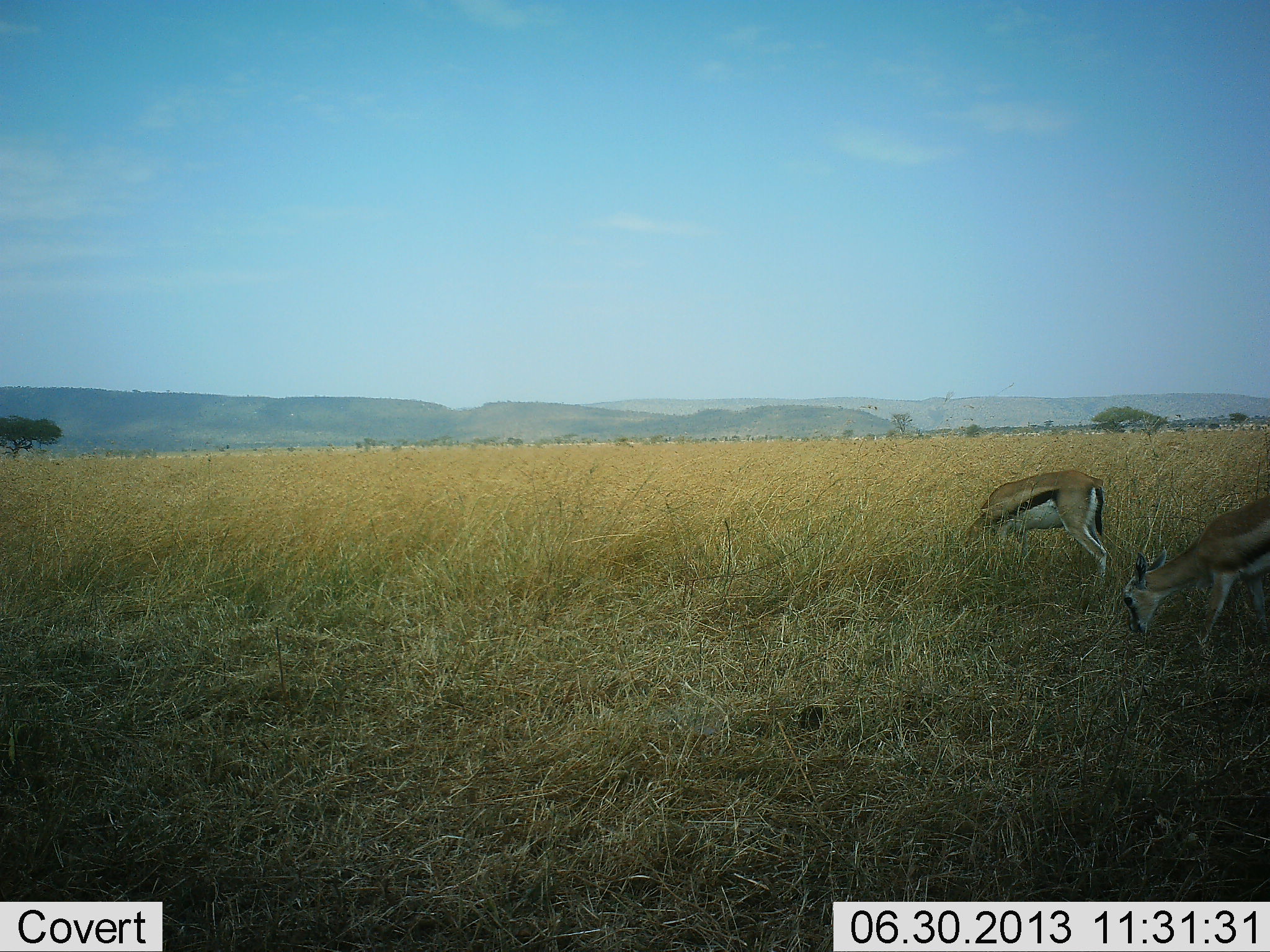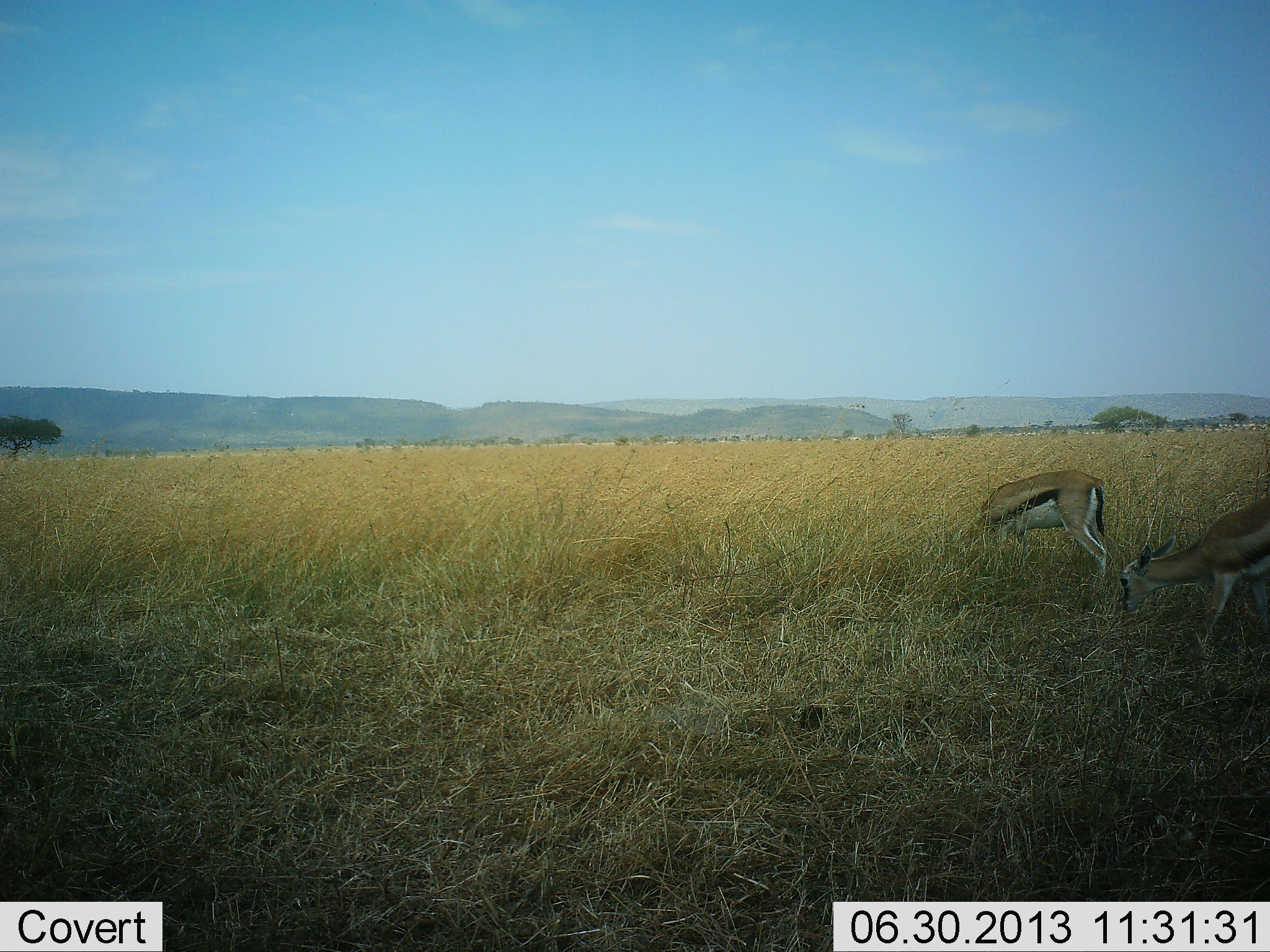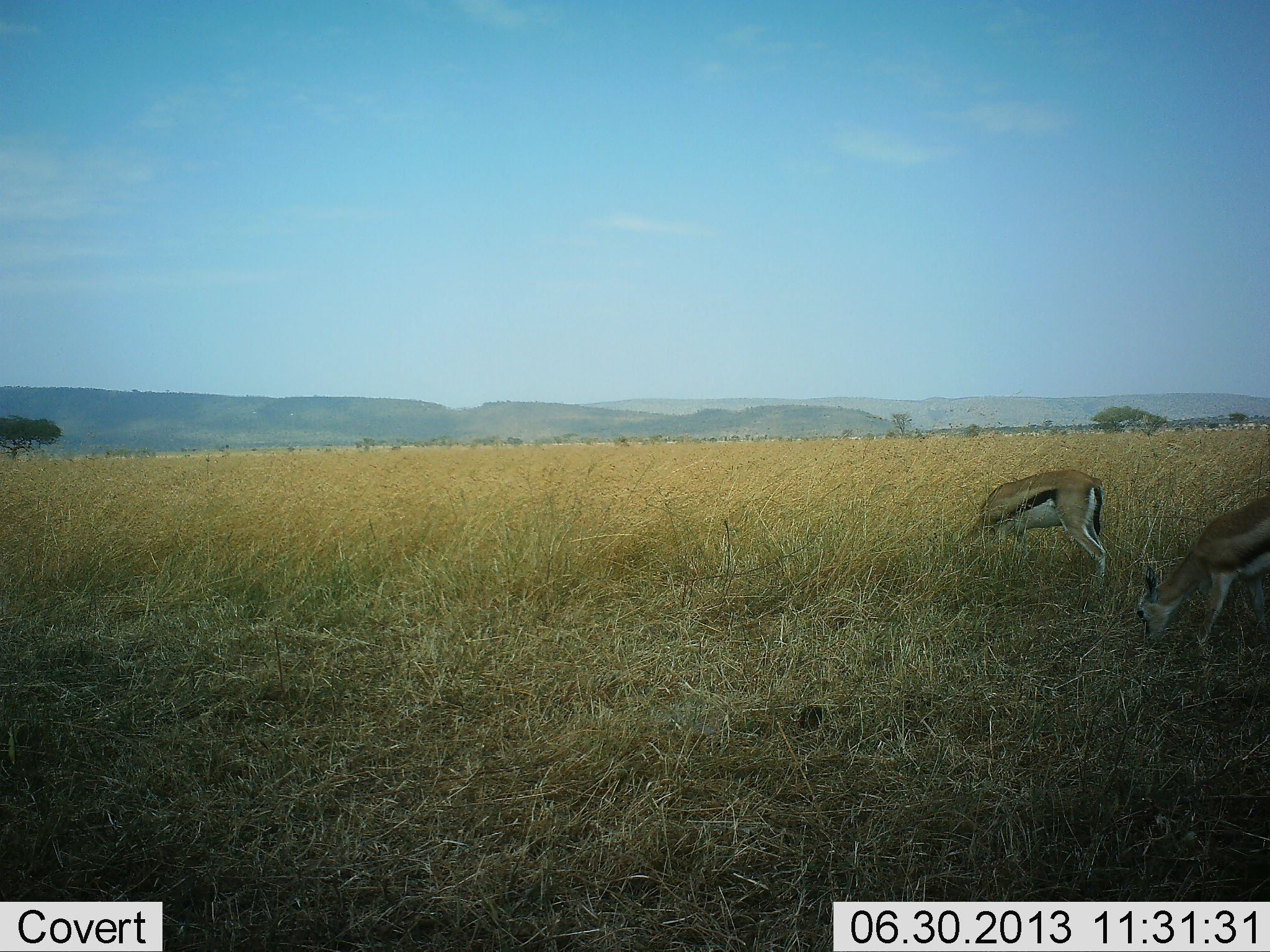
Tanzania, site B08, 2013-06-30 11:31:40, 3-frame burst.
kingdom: Animalia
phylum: Chordata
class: Mammalia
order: Artiodactyla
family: Bovidae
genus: Eudorcas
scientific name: Eudorcas thomsonii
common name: thomson's gazelle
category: gazellethomsons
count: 2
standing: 30%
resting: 0%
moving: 0%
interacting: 0%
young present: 0%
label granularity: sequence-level